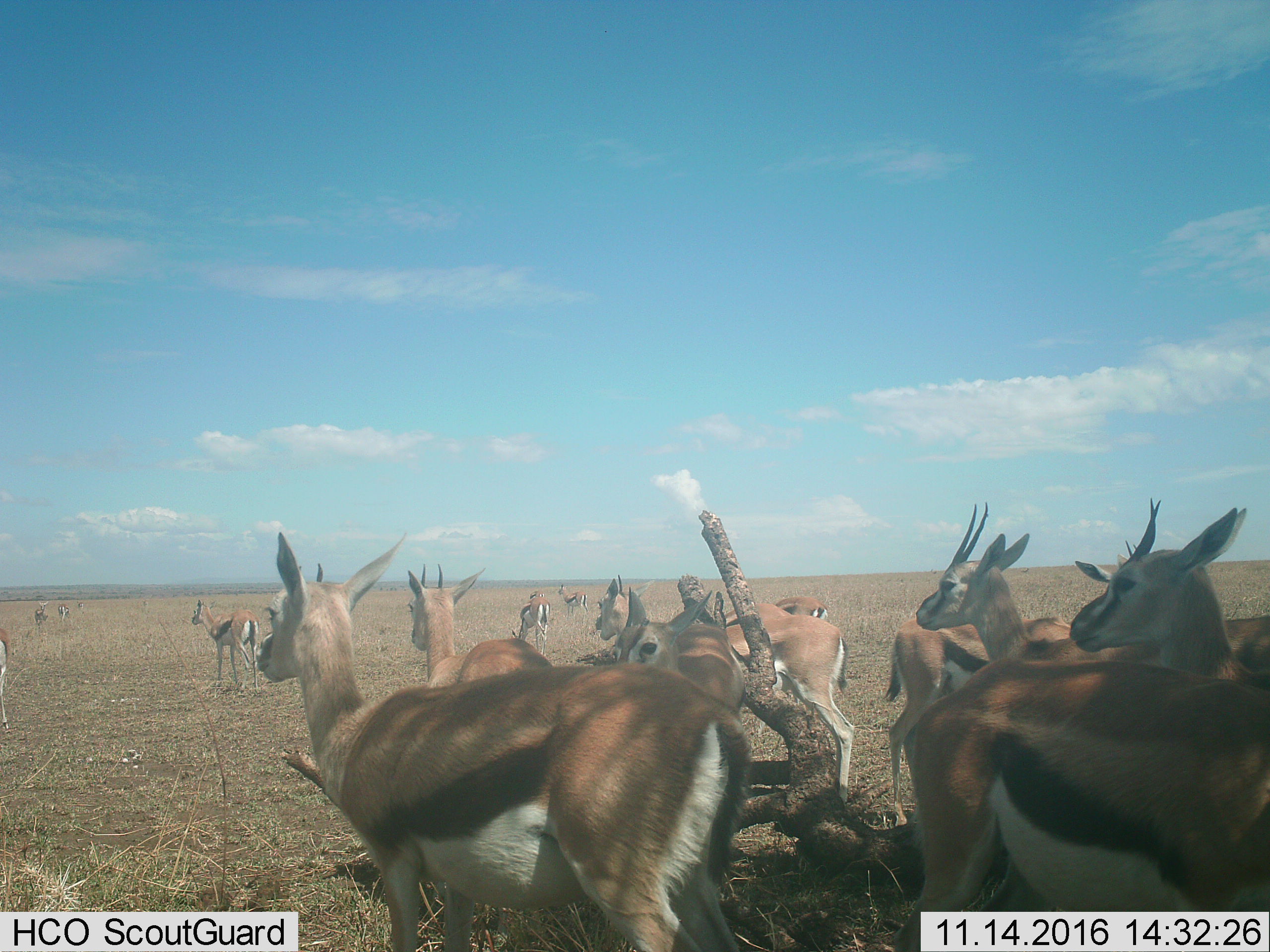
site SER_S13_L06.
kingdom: Animalia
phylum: Chordata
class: Mammalia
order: Artiodactyla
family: Bovidae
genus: Eudorcas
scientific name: Eudorcas thomsonii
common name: thomson's gazelle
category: gazellethomsons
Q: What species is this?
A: Gazellethomsons (thomson's gazelle) (Eudorcas thomsonii).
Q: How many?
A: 11-50.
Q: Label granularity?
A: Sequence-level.